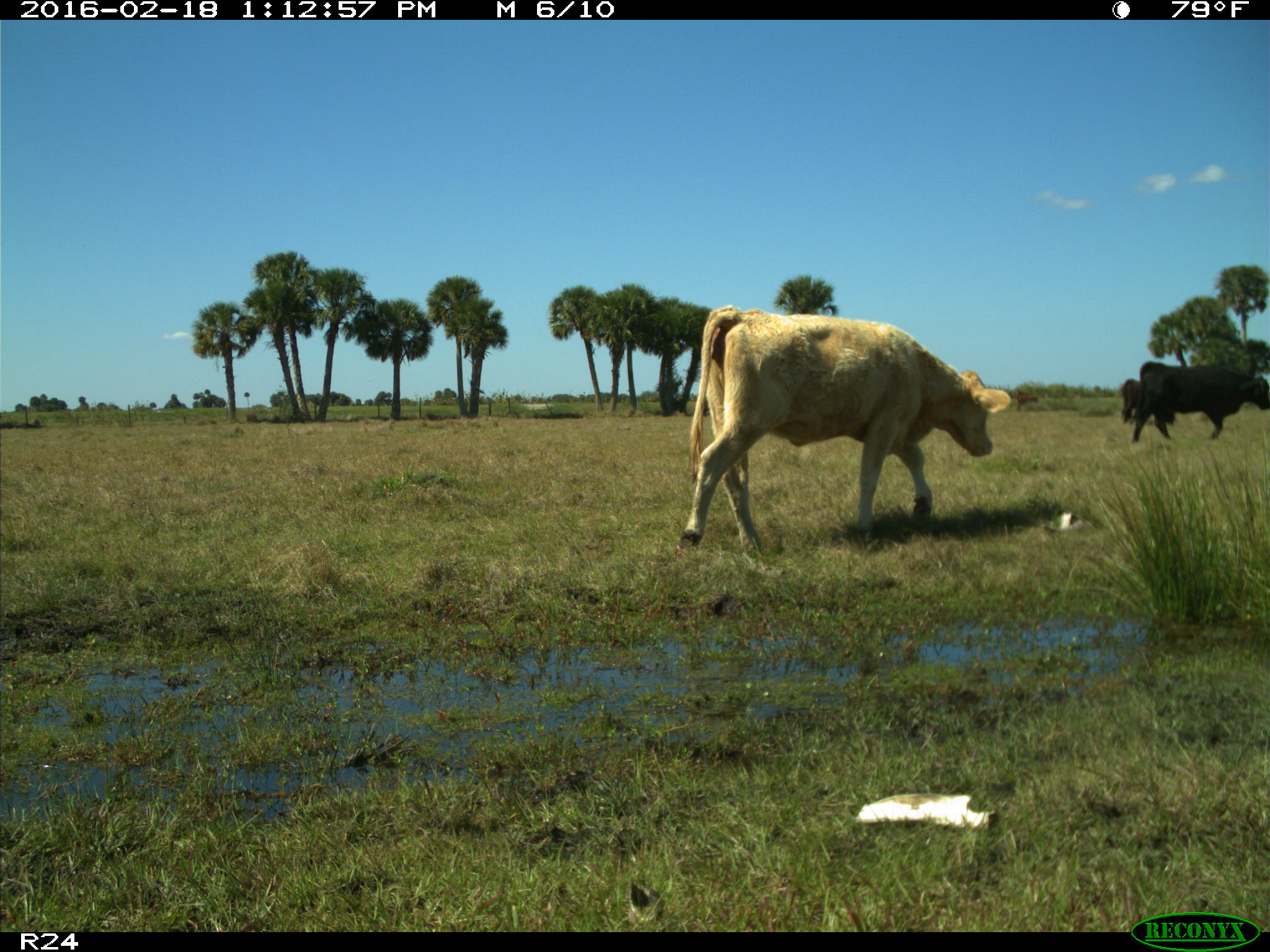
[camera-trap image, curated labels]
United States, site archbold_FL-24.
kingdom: Animalia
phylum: Chordata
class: Mammalia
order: Artiodactyla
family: Bovidae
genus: Bos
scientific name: Bos taurus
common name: domestic cow